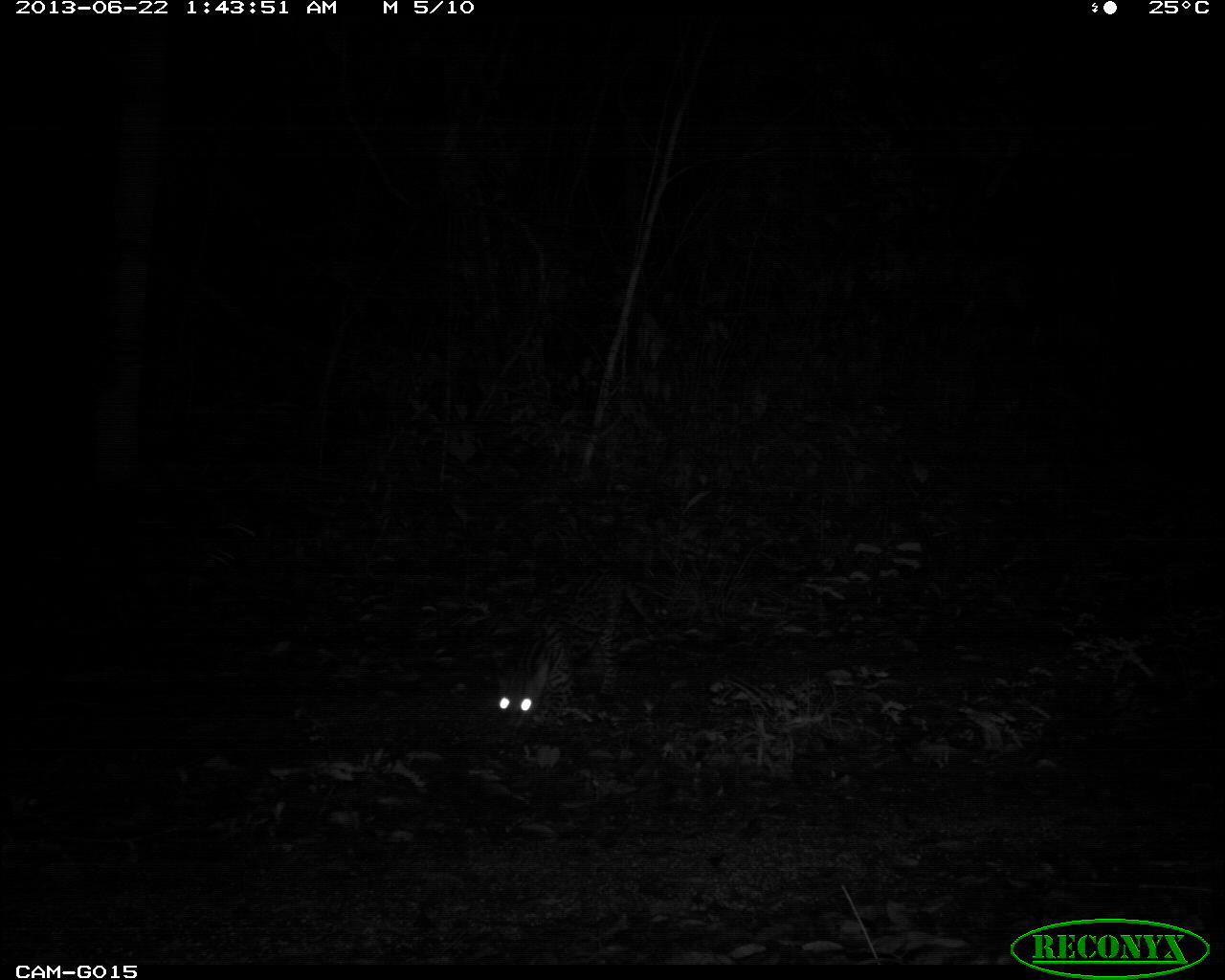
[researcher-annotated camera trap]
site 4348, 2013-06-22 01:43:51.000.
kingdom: Animalia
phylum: Chordata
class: Mammalia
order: Carnivora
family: Felidae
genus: Leopardus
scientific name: Leopardus pardalis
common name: ocelot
Leopardus pardalis (ocelot), count 1.